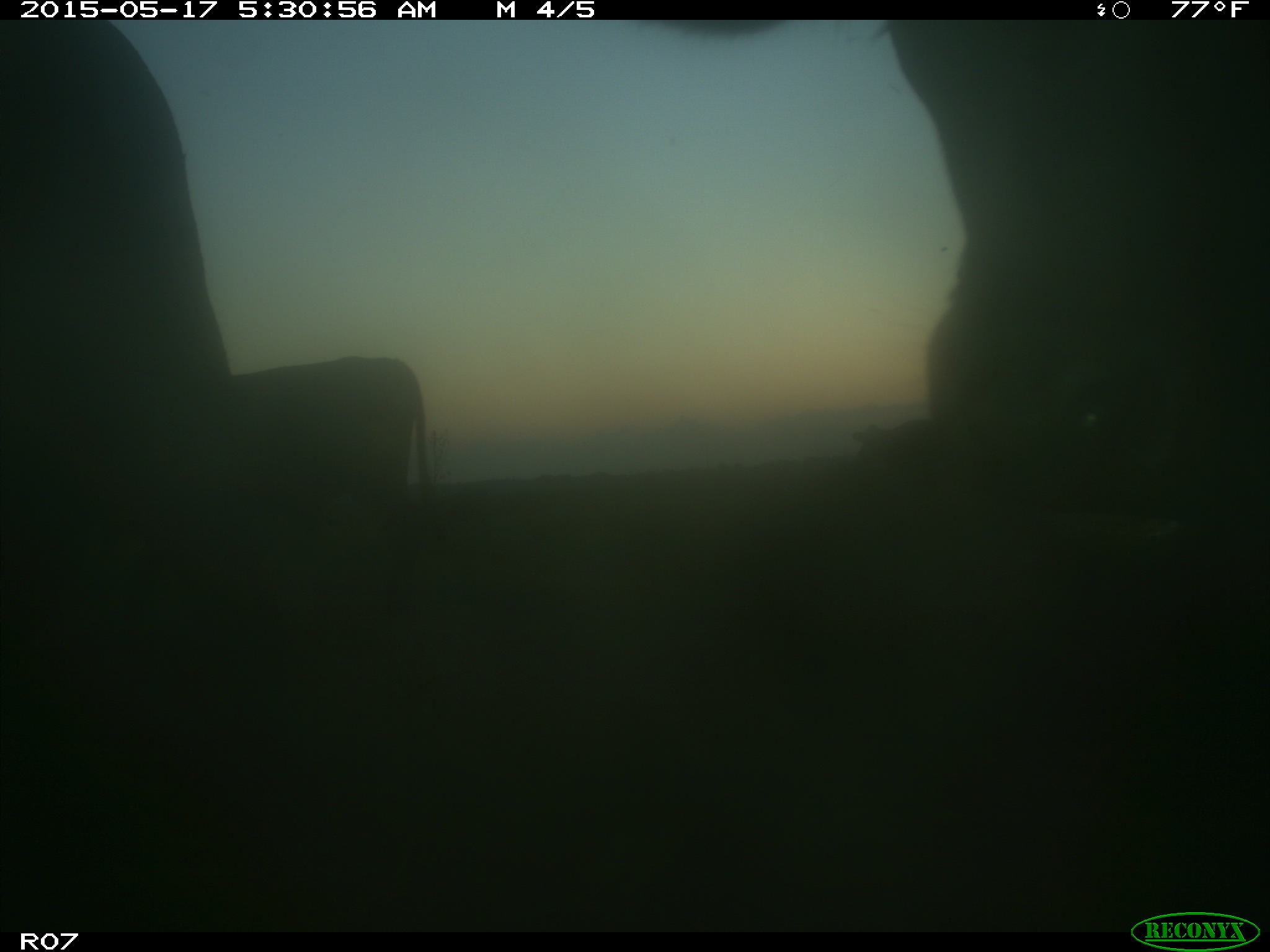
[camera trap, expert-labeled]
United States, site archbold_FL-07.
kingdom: Animalia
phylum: Chordata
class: Mammalia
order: Artiodactyla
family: Bovidae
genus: Bos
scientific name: Bos taurus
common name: domestic cow